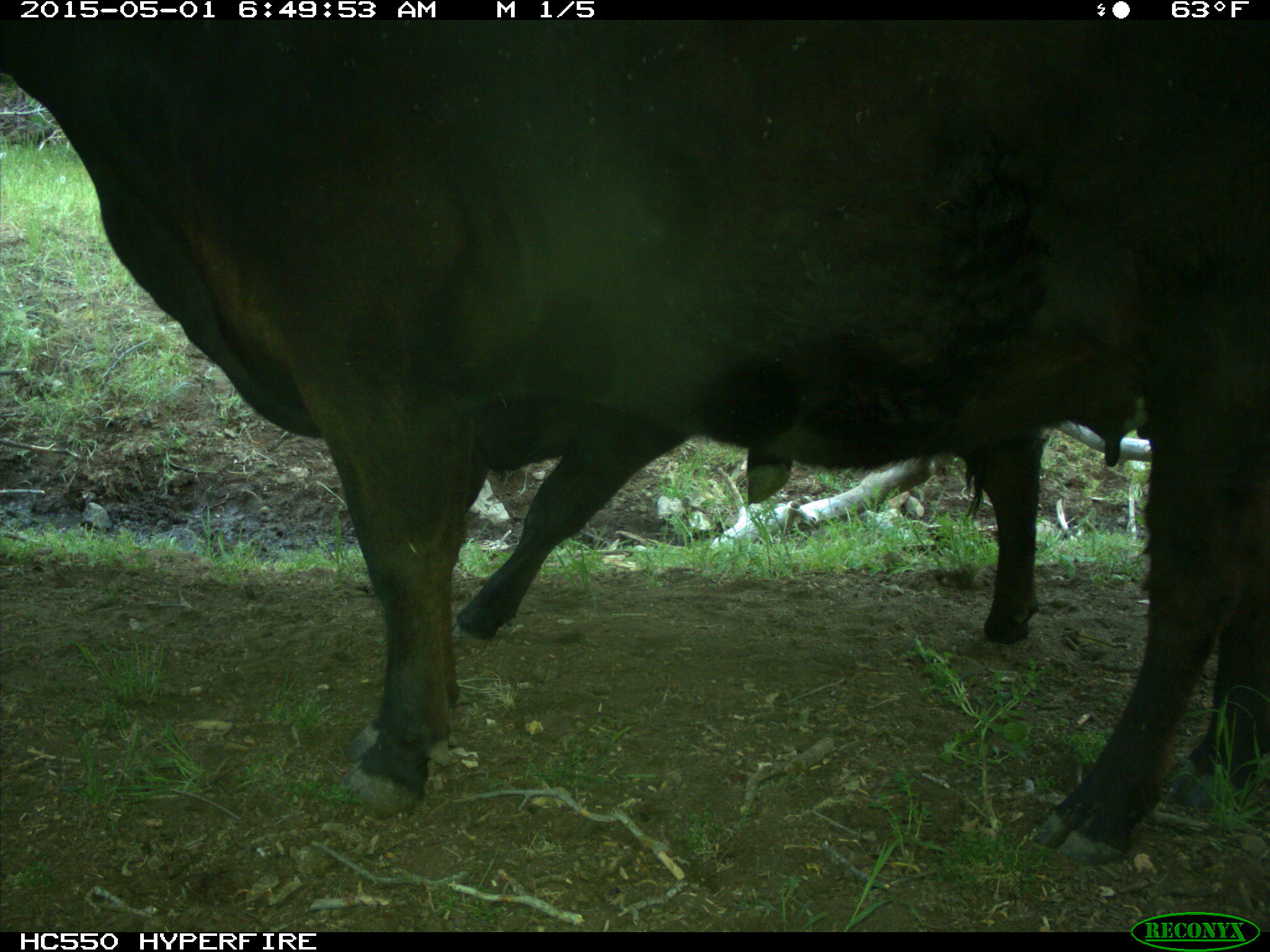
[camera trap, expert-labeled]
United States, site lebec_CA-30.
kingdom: Animalia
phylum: Chordata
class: Mammalia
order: Artiodactyla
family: Bovidae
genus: Bos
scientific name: Bos taurus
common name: domestic cow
Bos taurus (domestic cow).